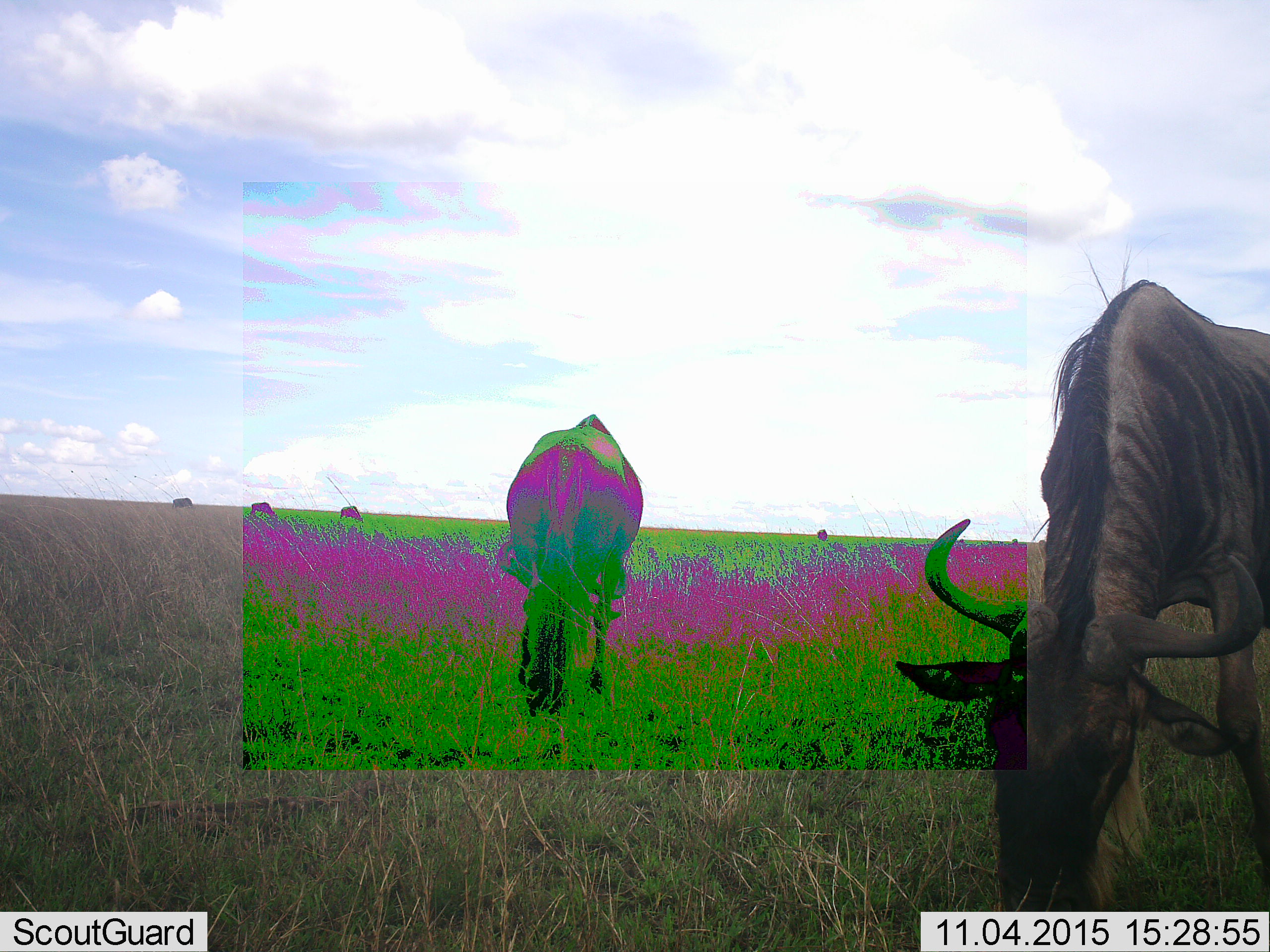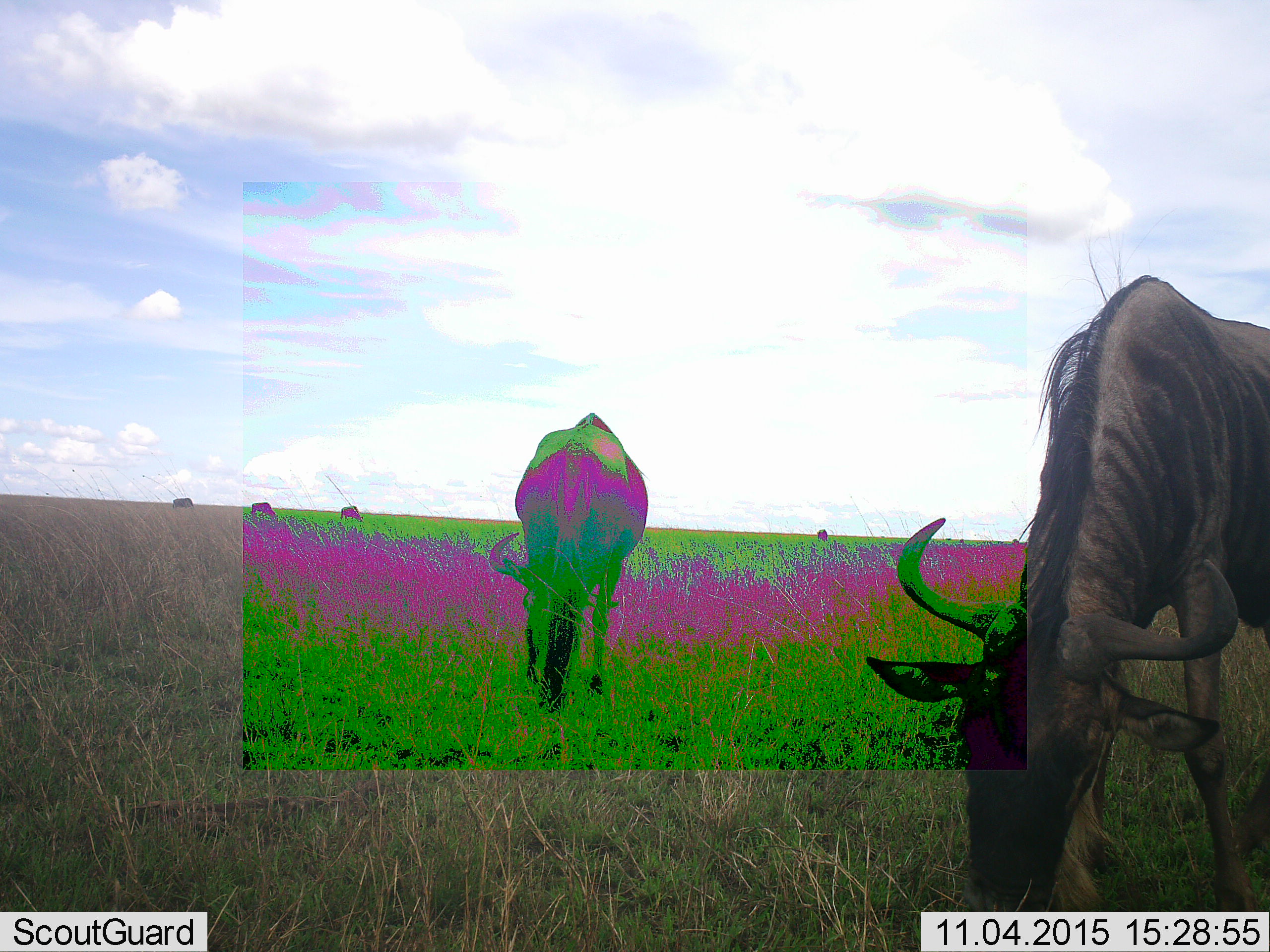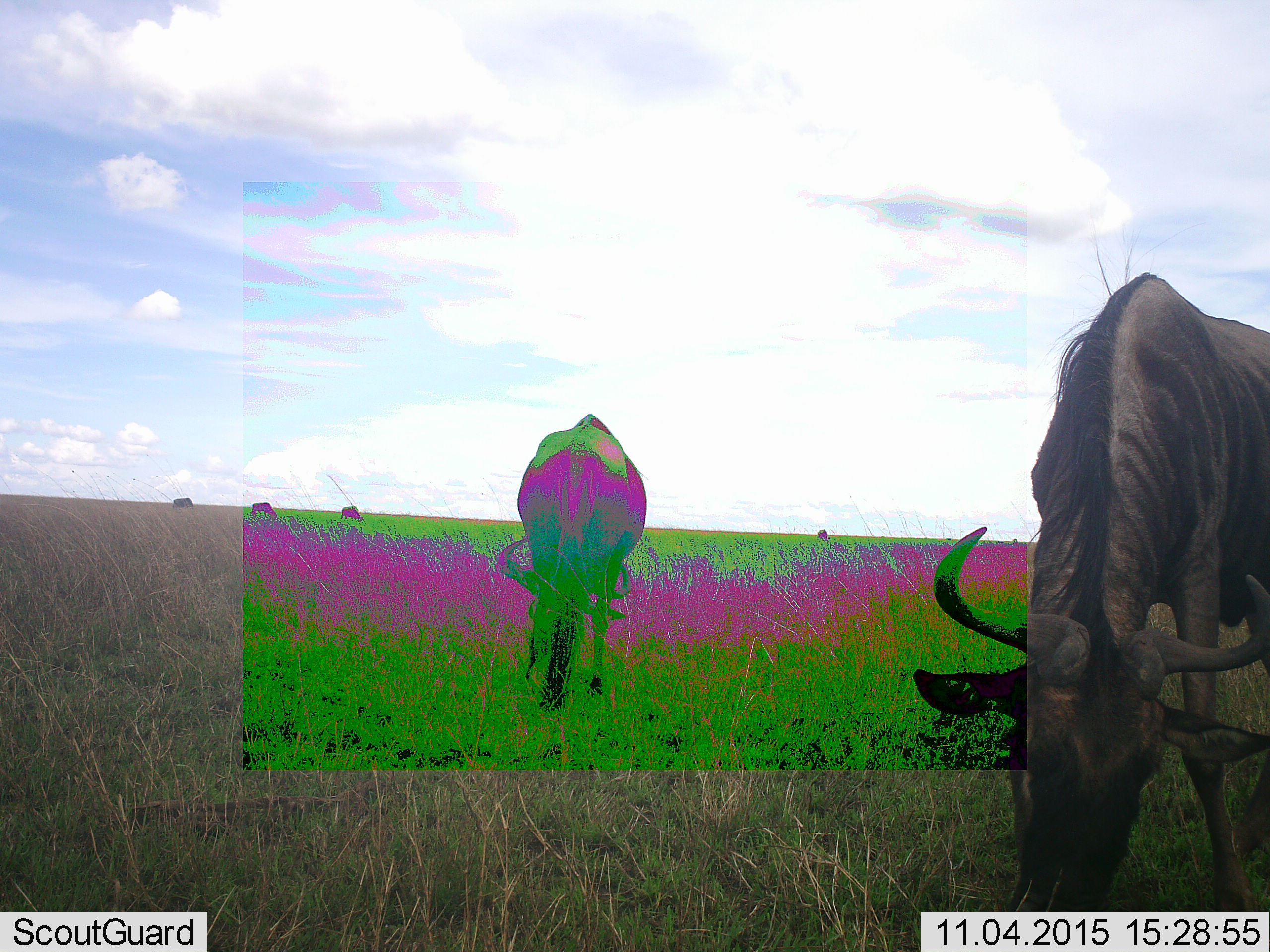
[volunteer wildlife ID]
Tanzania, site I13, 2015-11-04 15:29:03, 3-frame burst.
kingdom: Animalia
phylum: Chordata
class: Mammalia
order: Artiodactyla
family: Bovidae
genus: Connochaetes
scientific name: Connochaetes taurinus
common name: blue wildebeest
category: wildebeest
Wildebeest (blue wildebeest) (Connochaetes taurinus), count 7. Behavior (volunteer vote fractions): standing 30%, resting 0%, moving 20%, interacting 0%. Young present (vote fraction): 0%. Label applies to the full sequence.